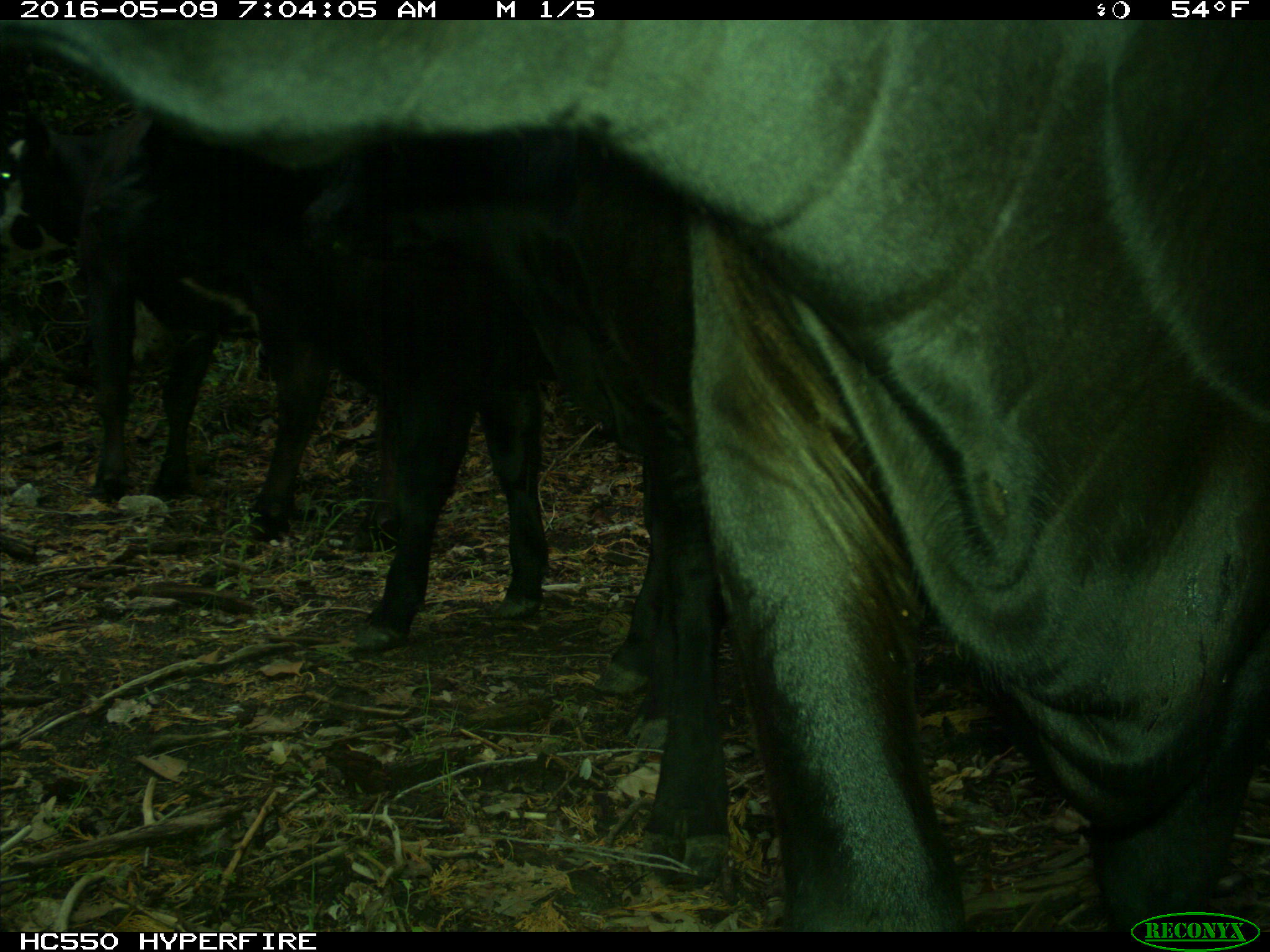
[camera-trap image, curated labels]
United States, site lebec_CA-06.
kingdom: Animalia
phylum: Chordata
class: Mammalia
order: Artiodactyla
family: Bovidae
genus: Bos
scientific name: Bos taurus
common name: domestic cow